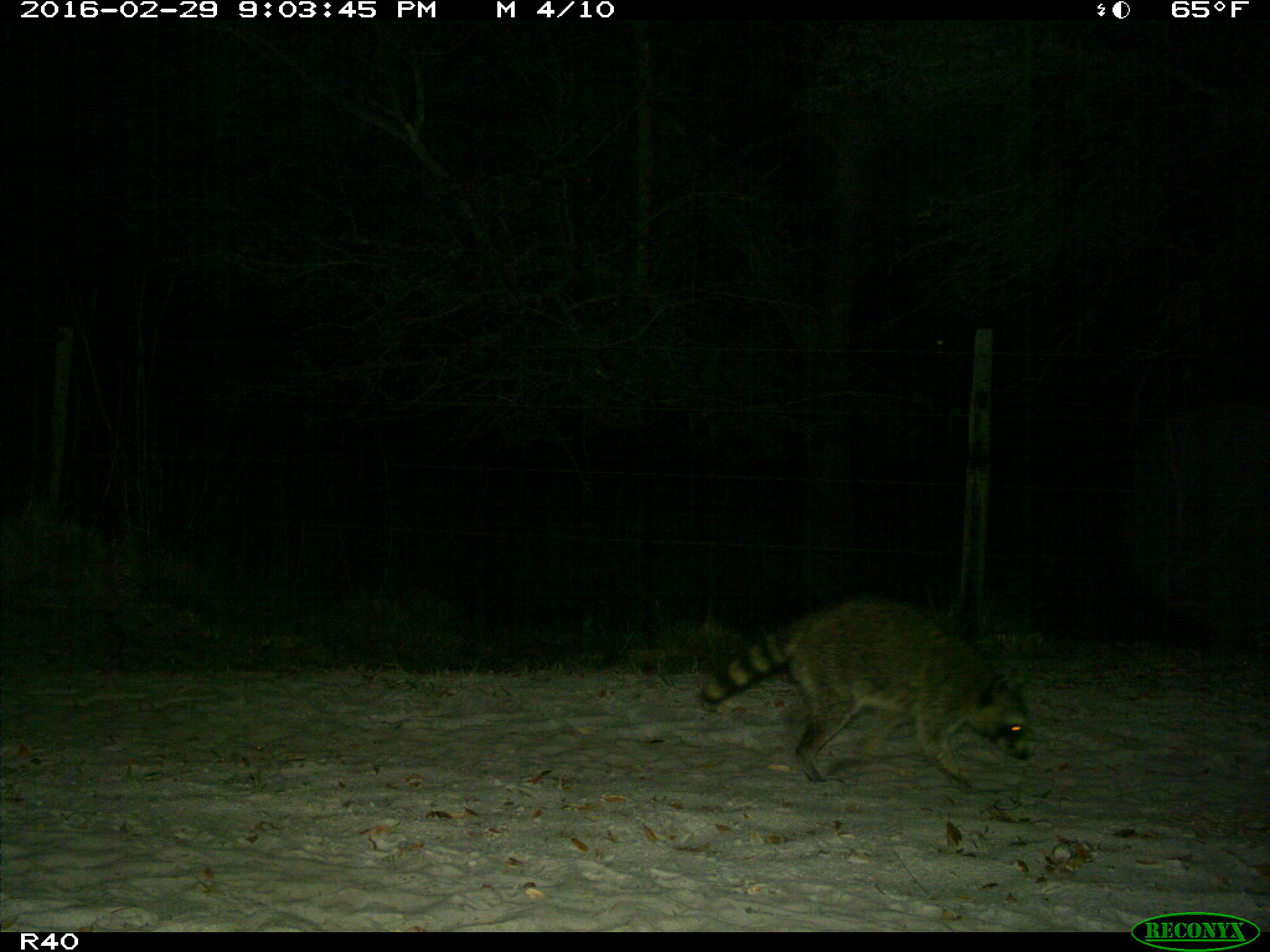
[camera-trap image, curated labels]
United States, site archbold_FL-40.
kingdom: Animalia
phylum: Chordata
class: Mammalia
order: Carnivora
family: Procyonidae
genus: Procyon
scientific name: Procyon lotor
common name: common raccoon